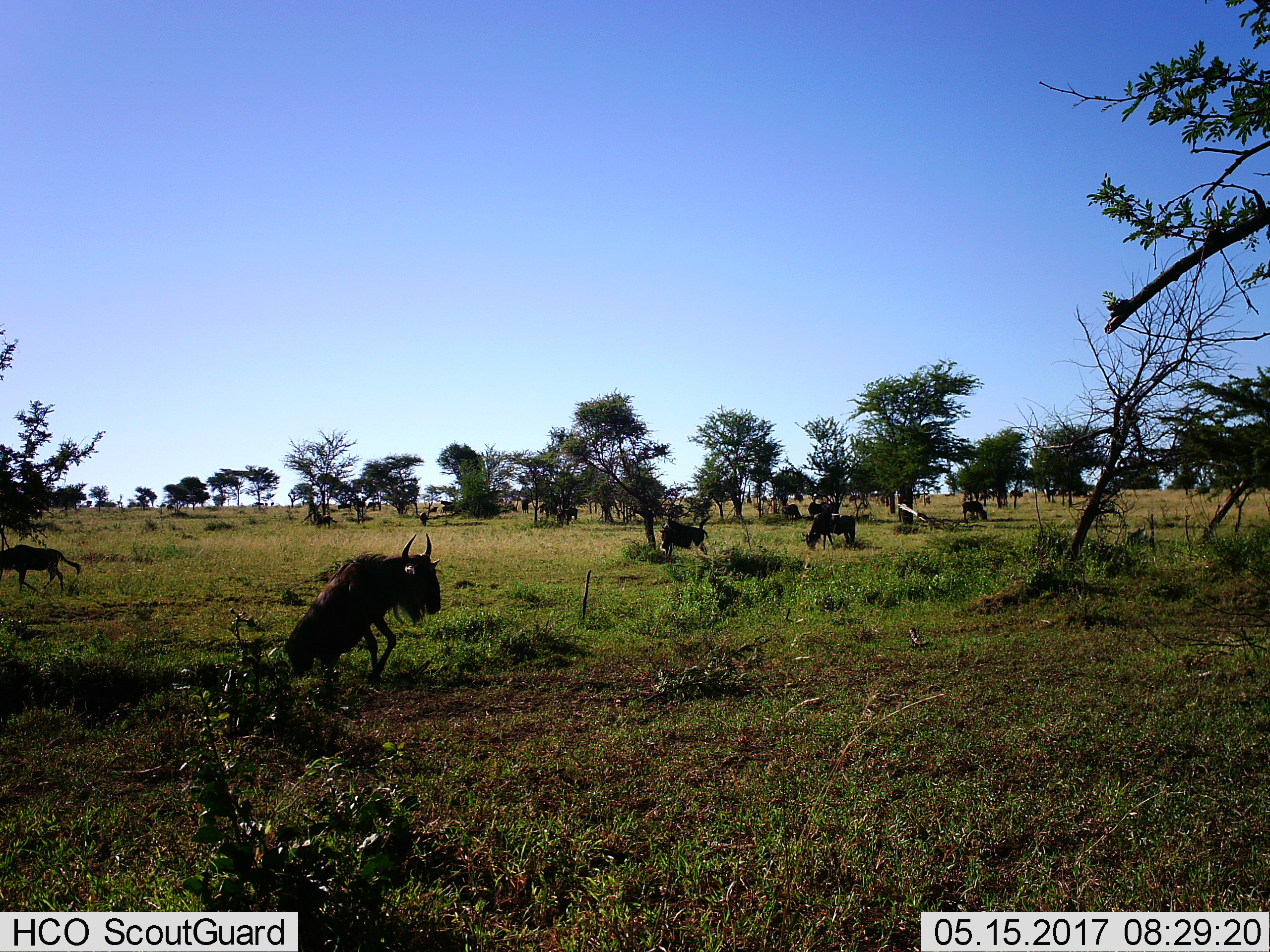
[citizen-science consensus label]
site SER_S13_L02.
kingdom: Animalia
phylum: Chordata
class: Mammalia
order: Artiodactyla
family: Bovidae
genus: Connochaetes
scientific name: Connochaetes taurinus taurinus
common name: blue wildebeest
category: wildebeestblue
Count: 7.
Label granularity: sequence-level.